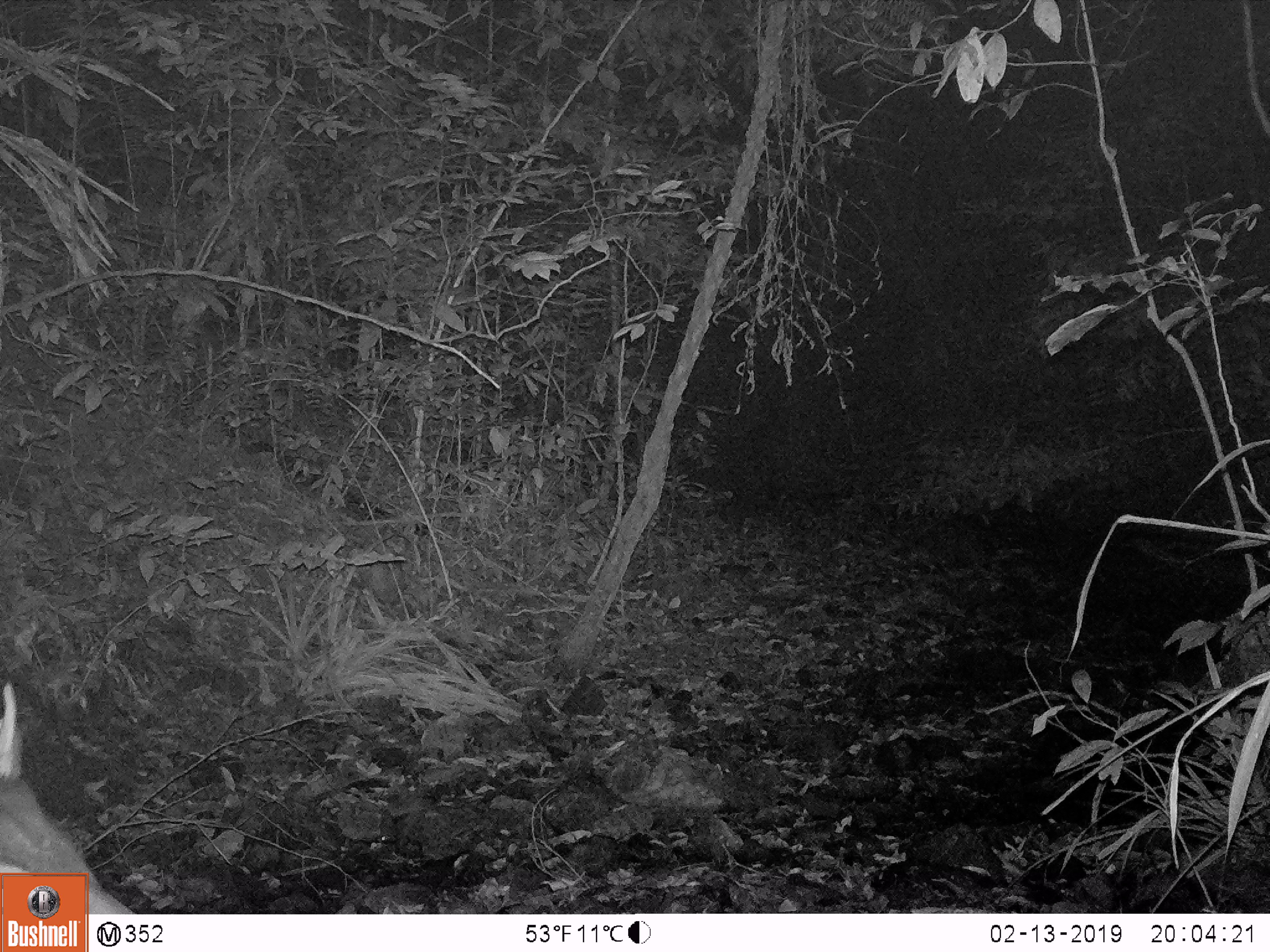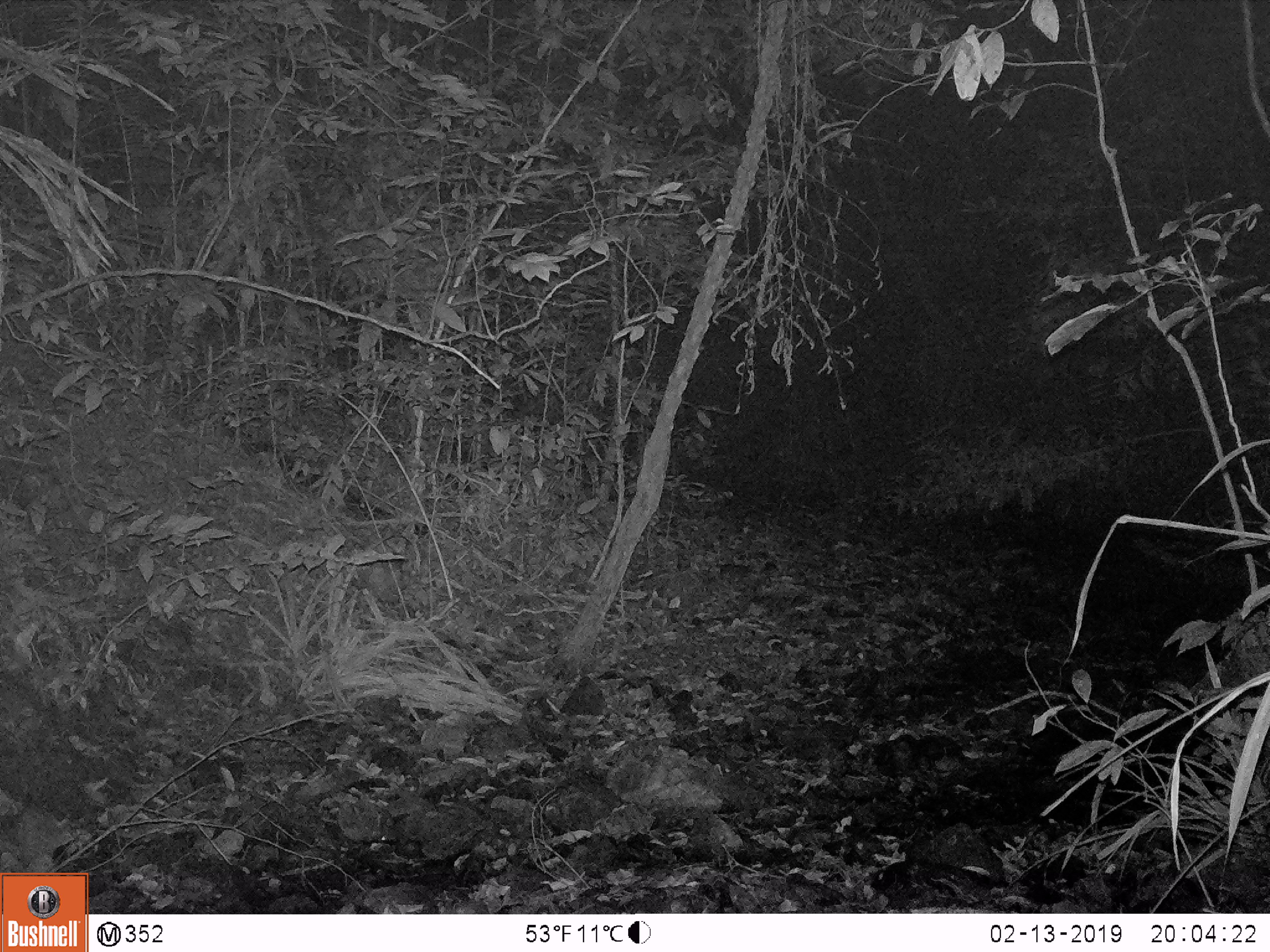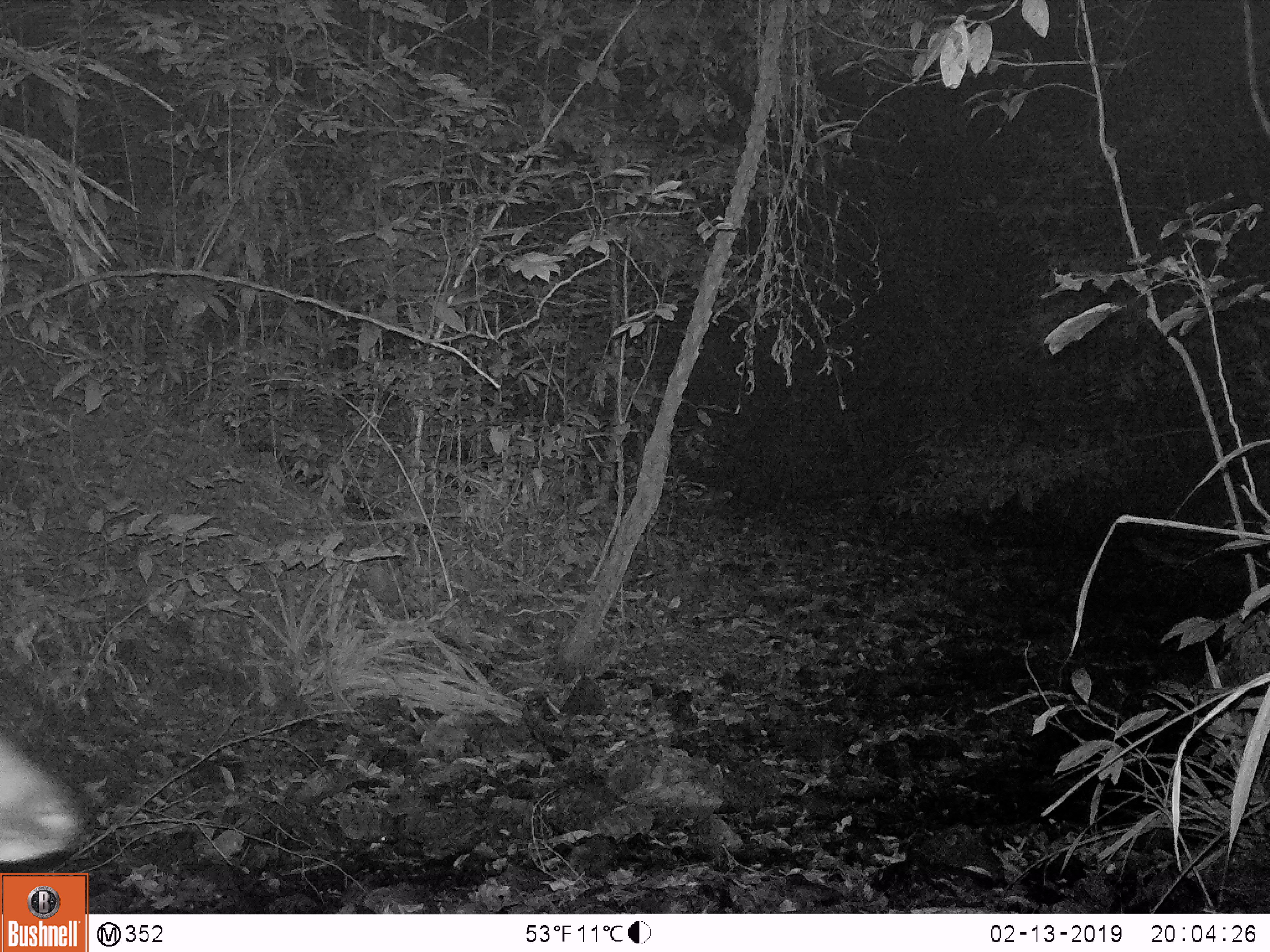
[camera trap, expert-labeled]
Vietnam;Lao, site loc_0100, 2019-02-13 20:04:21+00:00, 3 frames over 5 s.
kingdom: Animalia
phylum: Chordata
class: Mammalia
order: Artiodactyla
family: Cervidae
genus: Rusa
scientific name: Rusa unicolor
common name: sambar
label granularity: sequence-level